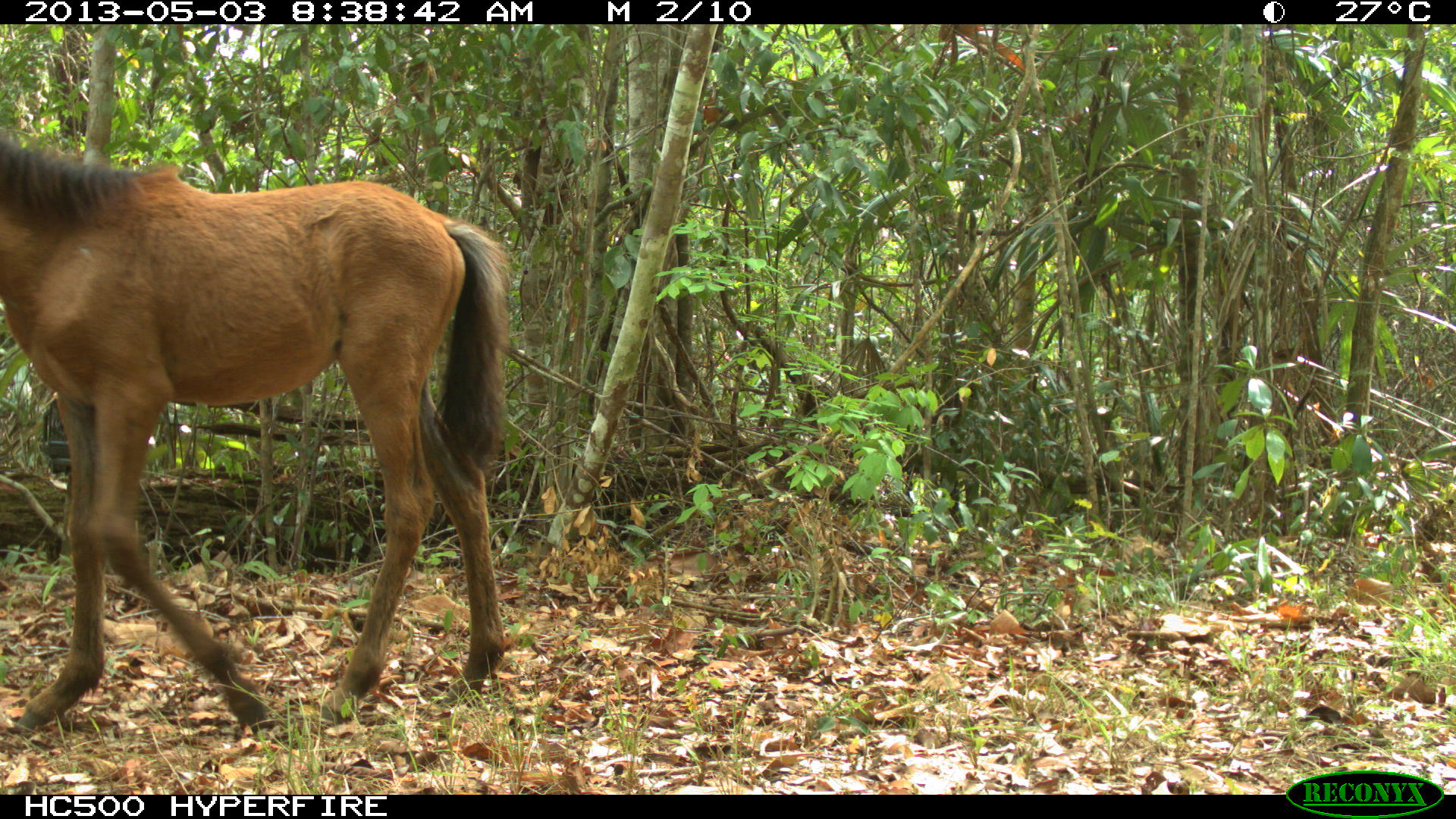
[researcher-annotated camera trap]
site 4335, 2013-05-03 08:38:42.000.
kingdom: Animalia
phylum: Chordata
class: Mammalia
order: Perissodactyla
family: Equidae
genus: Equus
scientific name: Equus ferus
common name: wild horse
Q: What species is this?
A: Equus ferus (wild horse).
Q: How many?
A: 3.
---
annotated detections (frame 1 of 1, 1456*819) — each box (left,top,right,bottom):
equus ferus: (0,125,516,736)